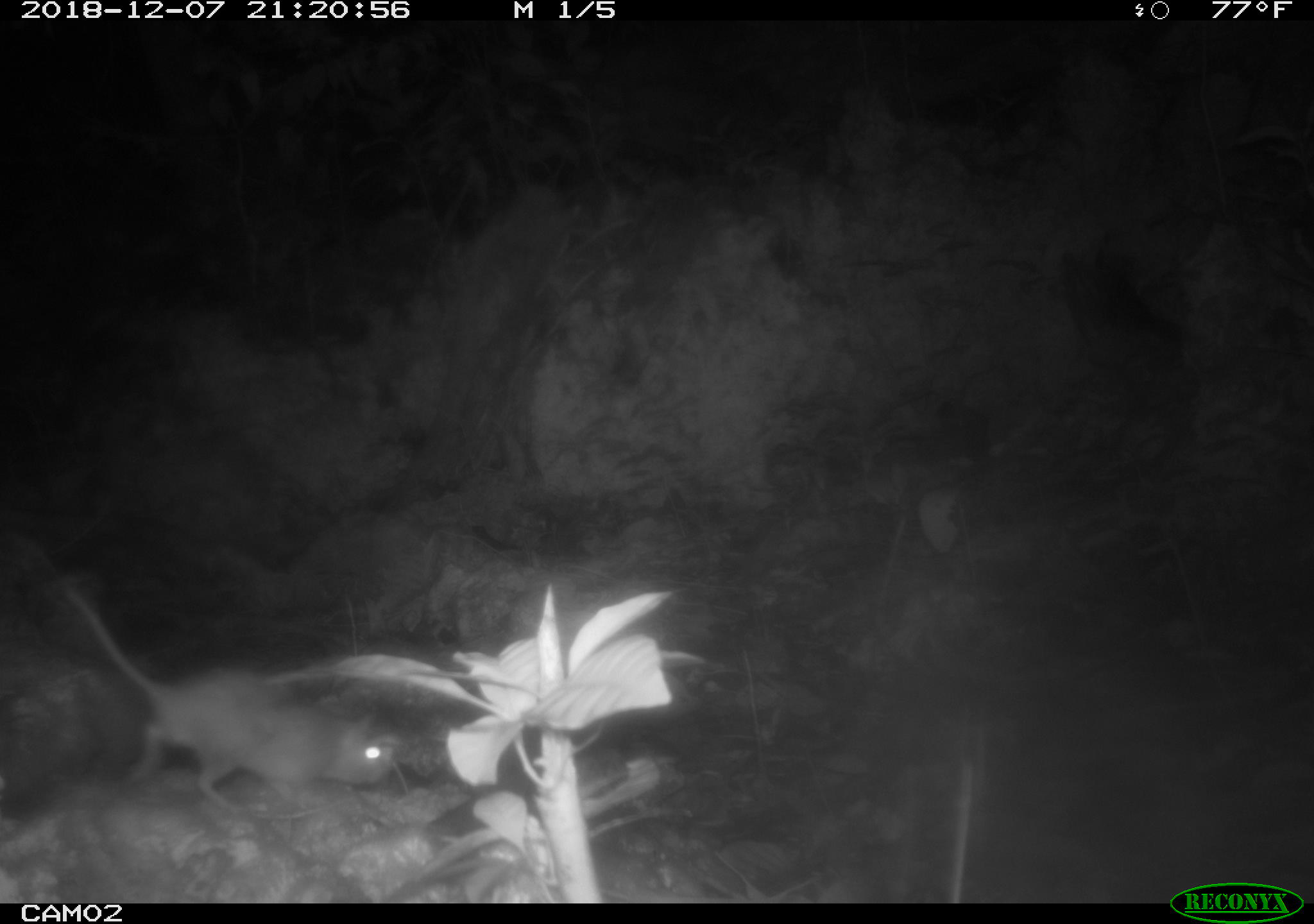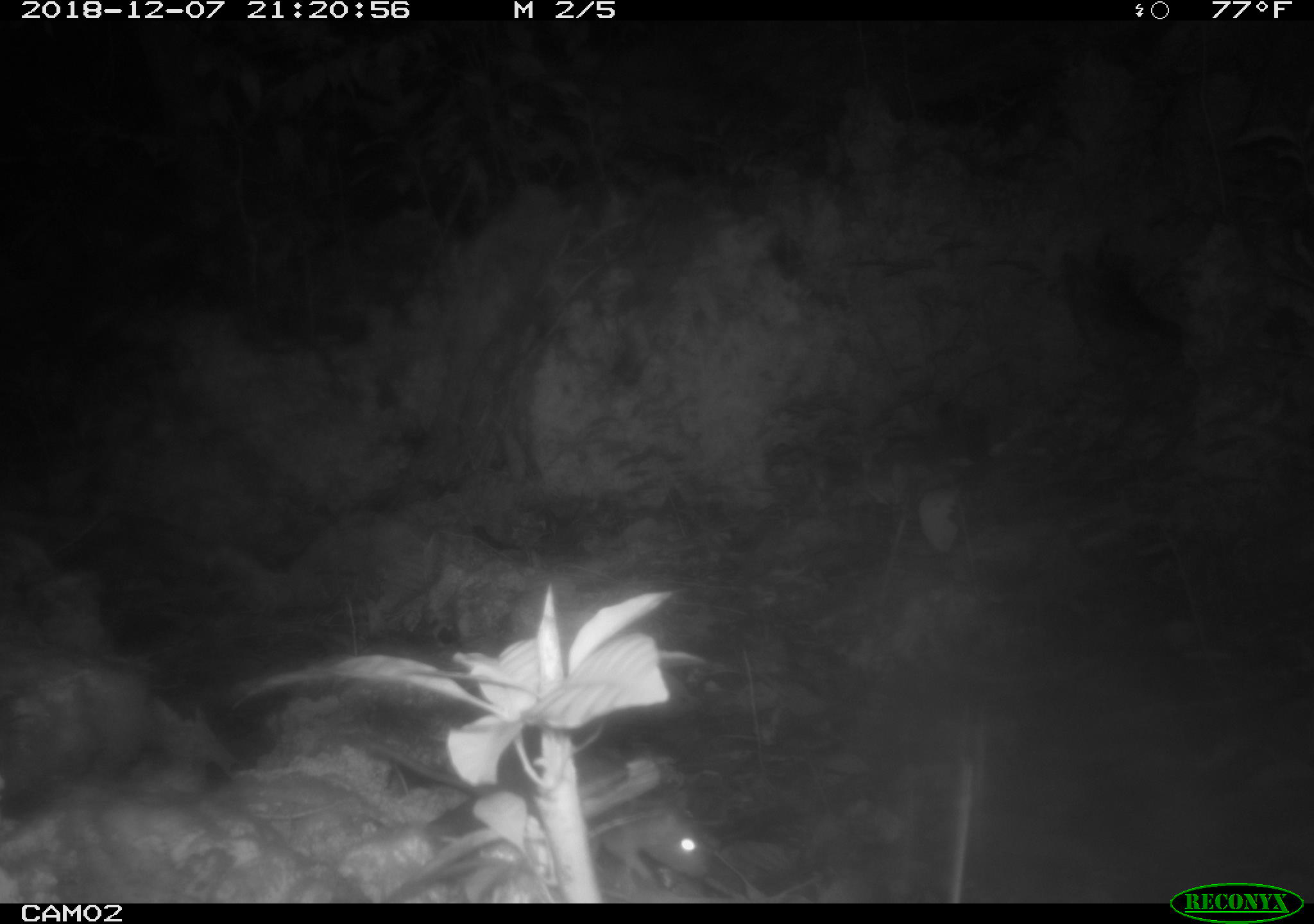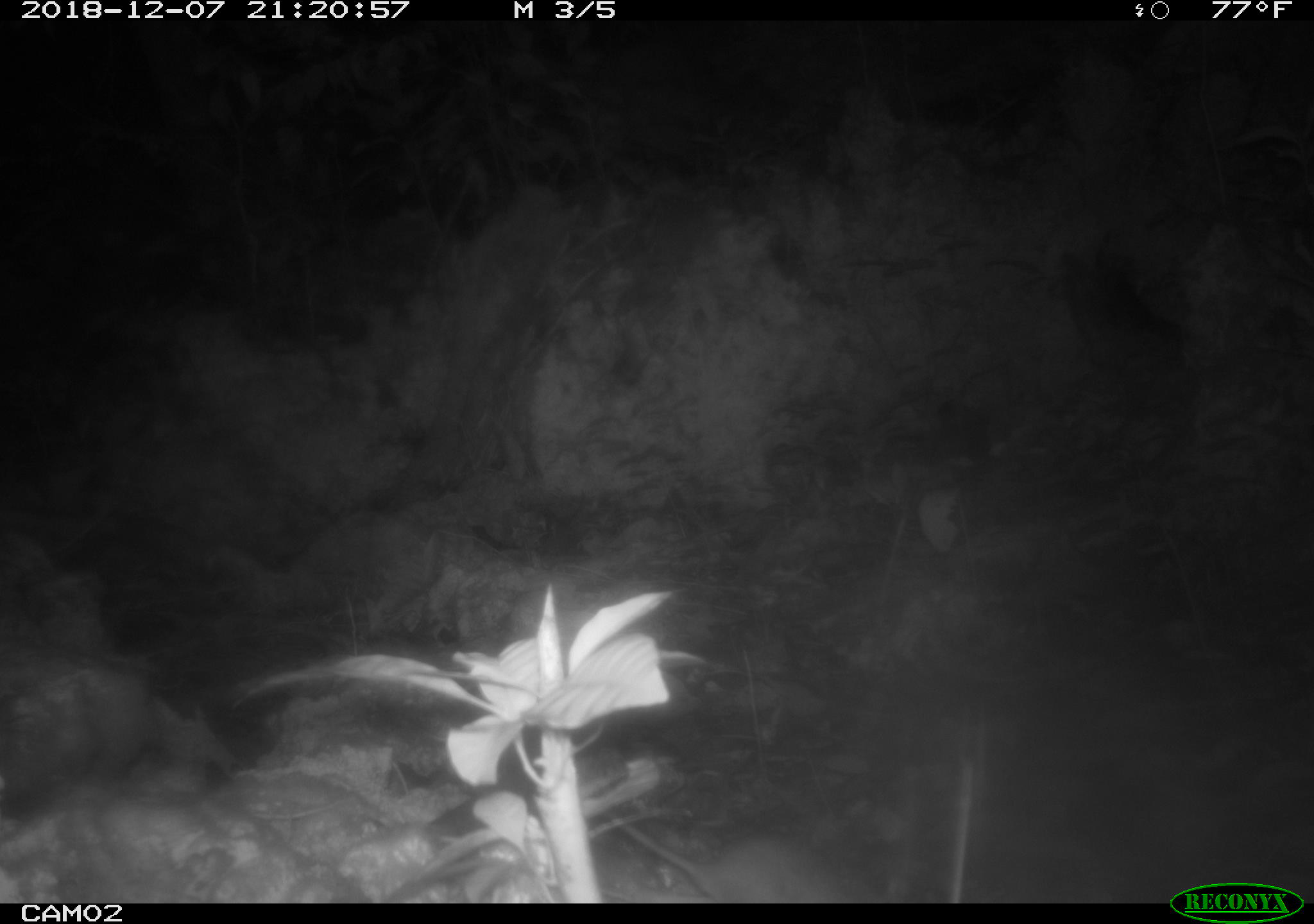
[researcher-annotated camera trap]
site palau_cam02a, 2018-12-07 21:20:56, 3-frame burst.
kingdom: Animalia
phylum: Chordata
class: Mammalia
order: Rodentia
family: Muridae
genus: Rattus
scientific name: Rattus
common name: rat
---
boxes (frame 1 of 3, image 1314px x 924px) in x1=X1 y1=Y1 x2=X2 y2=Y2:
rat: x1=46 y1=555 x2=391 y2=818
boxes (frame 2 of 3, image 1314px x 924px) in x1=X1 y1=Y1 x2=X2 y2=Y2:
rat: x1=578 y1=794 x2=716 y2=897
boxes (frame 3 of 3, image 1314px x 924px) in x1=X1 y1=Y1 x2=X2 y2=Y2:
rat: x1=604 y1=824 x2=873 y2=903